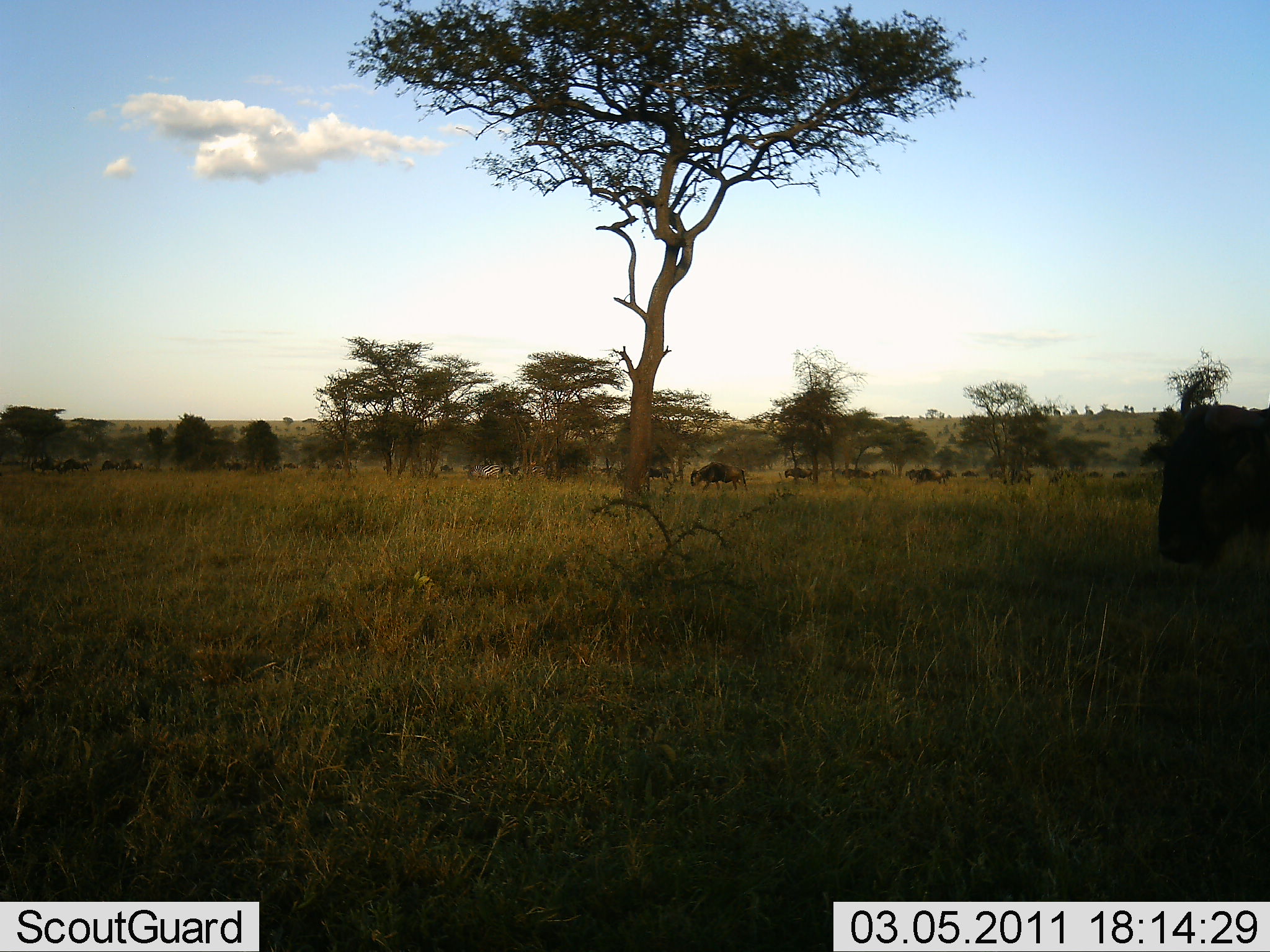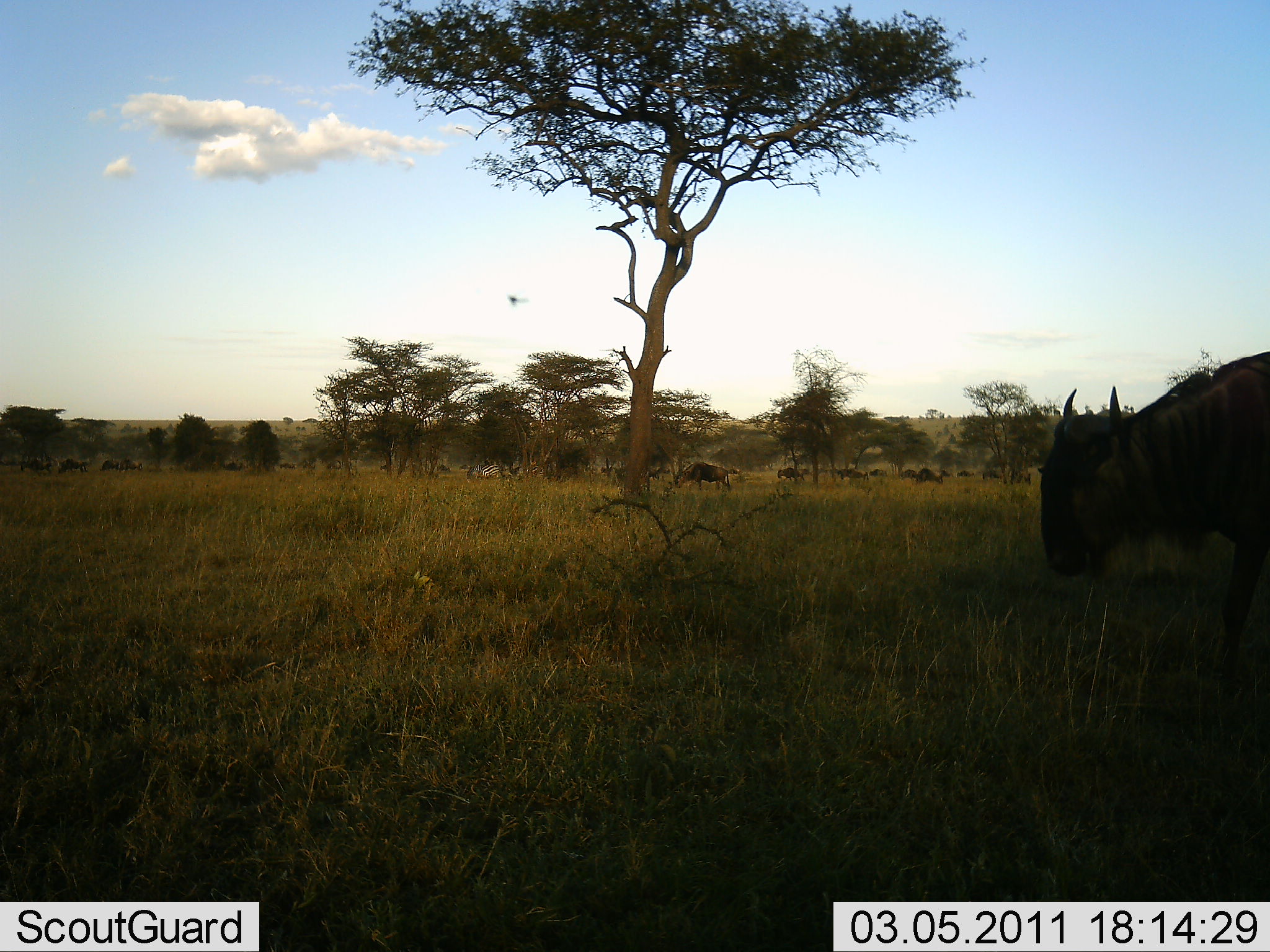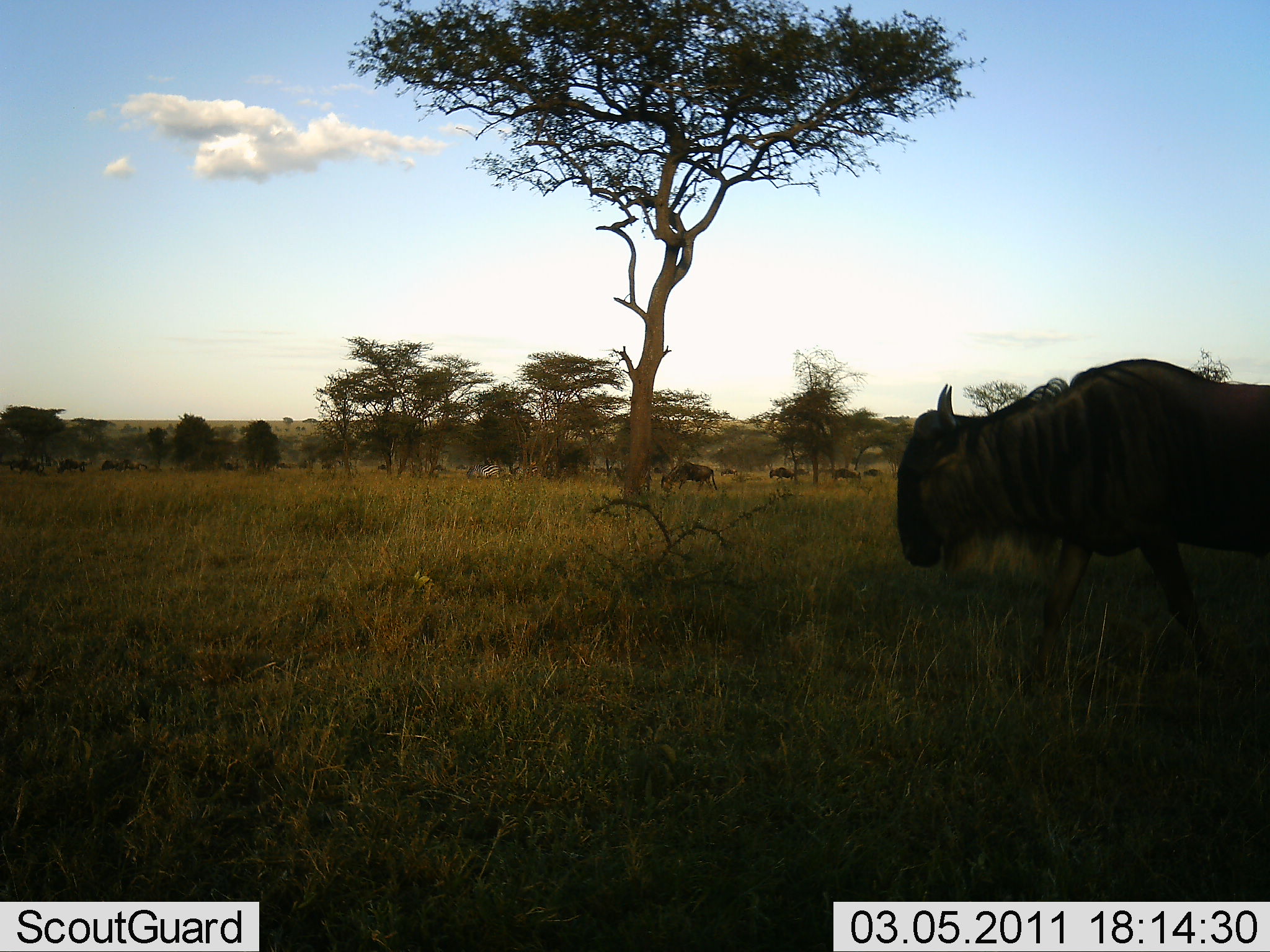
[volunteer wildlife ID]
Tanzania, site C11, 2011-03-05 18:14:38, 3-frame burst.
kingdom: Animalia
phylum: Chordata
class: Mammalia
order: Artiodactyla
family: Bovidae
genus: Connochaetes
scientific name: Connochaetes taurinus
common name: blue wildebeest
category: wildebeest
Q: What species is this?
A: Wildebeest (blue wildebeest) (Connochaetes taurinus).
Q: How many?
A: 11-50.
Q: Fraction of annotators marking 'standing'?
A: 18%.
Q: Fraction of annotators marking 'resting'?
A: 0%.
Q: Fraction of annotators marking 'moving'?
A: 82%.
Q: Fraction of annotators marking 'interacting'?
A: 0%.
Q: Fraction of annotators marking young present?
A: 0%.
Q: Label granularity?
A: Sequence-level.